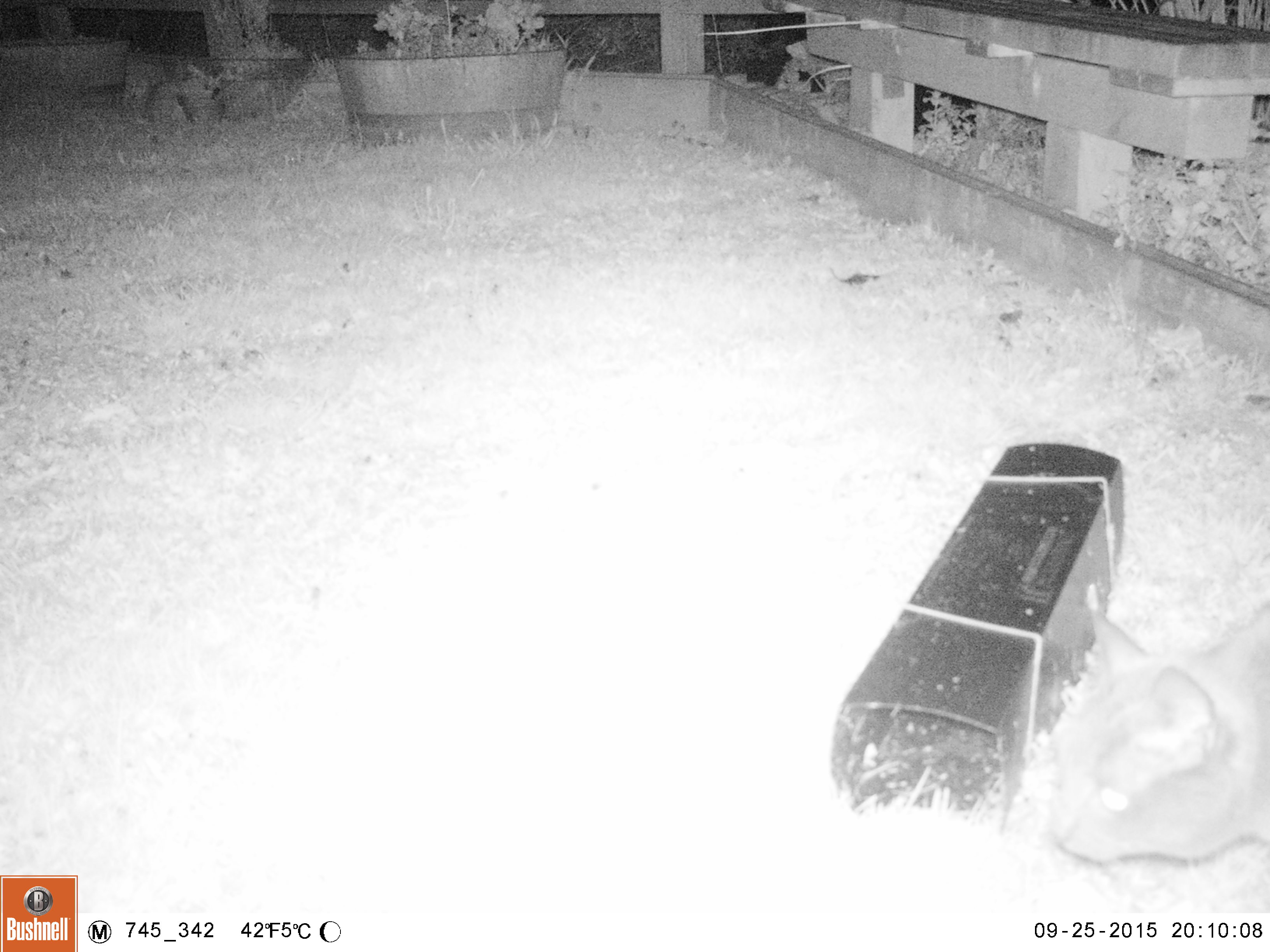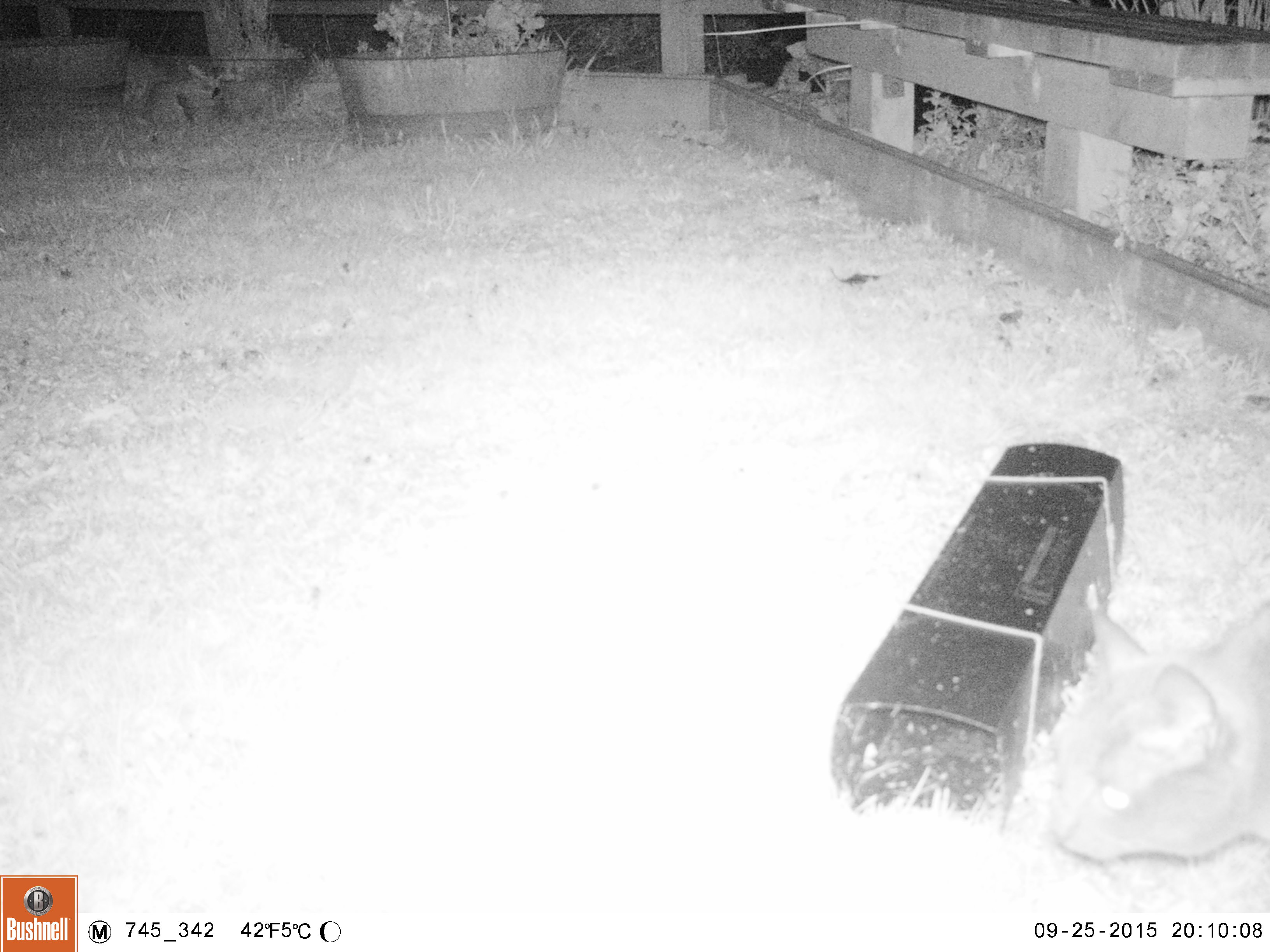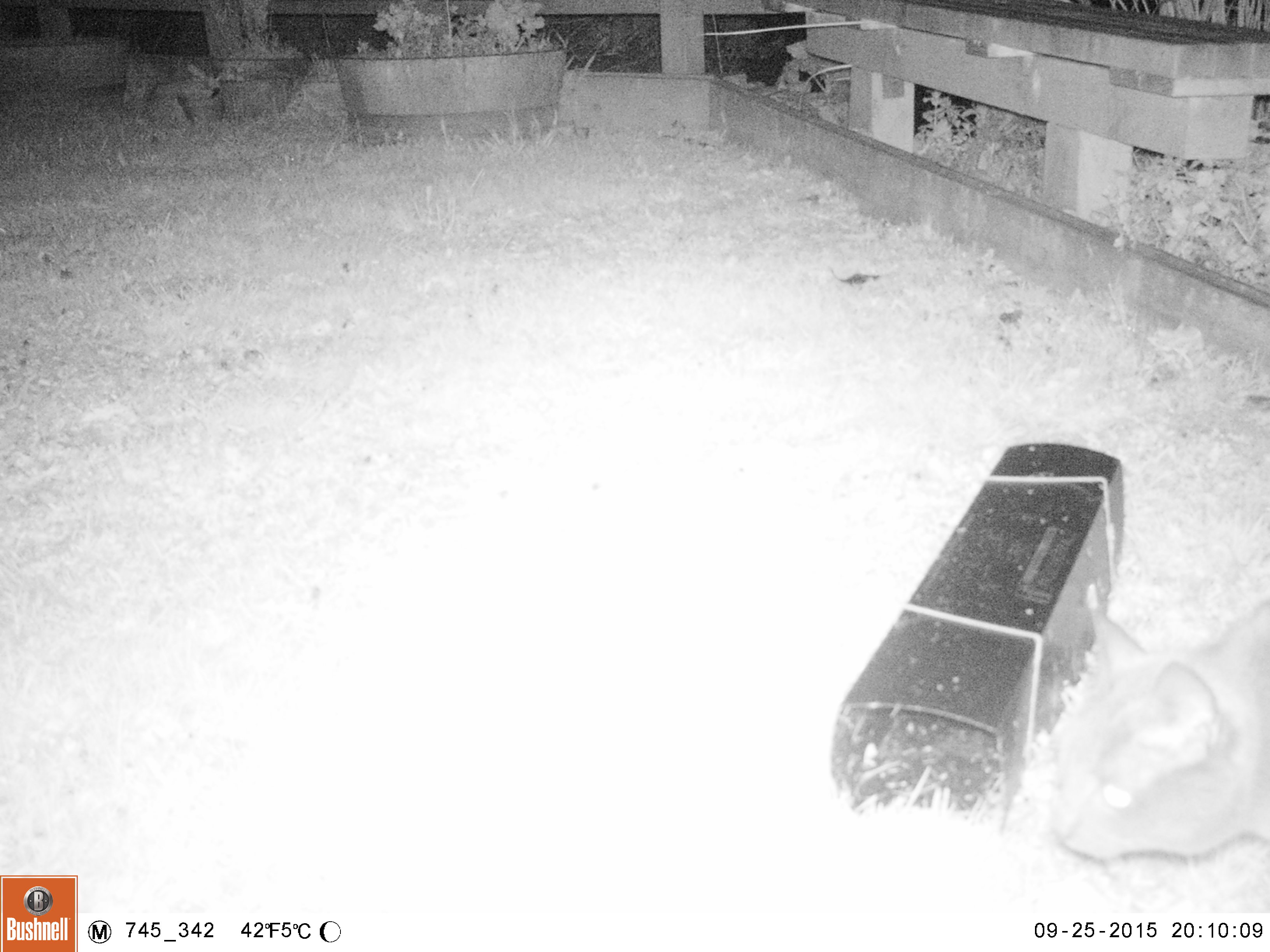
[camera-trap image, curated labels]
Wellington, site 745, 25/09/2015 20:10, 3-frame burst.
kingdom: Animalia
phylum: Chordata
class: Mammalia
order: Carnivora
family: Felidae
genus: Felis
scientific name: Felis catus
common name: cat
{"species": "cat (Felis catus)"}